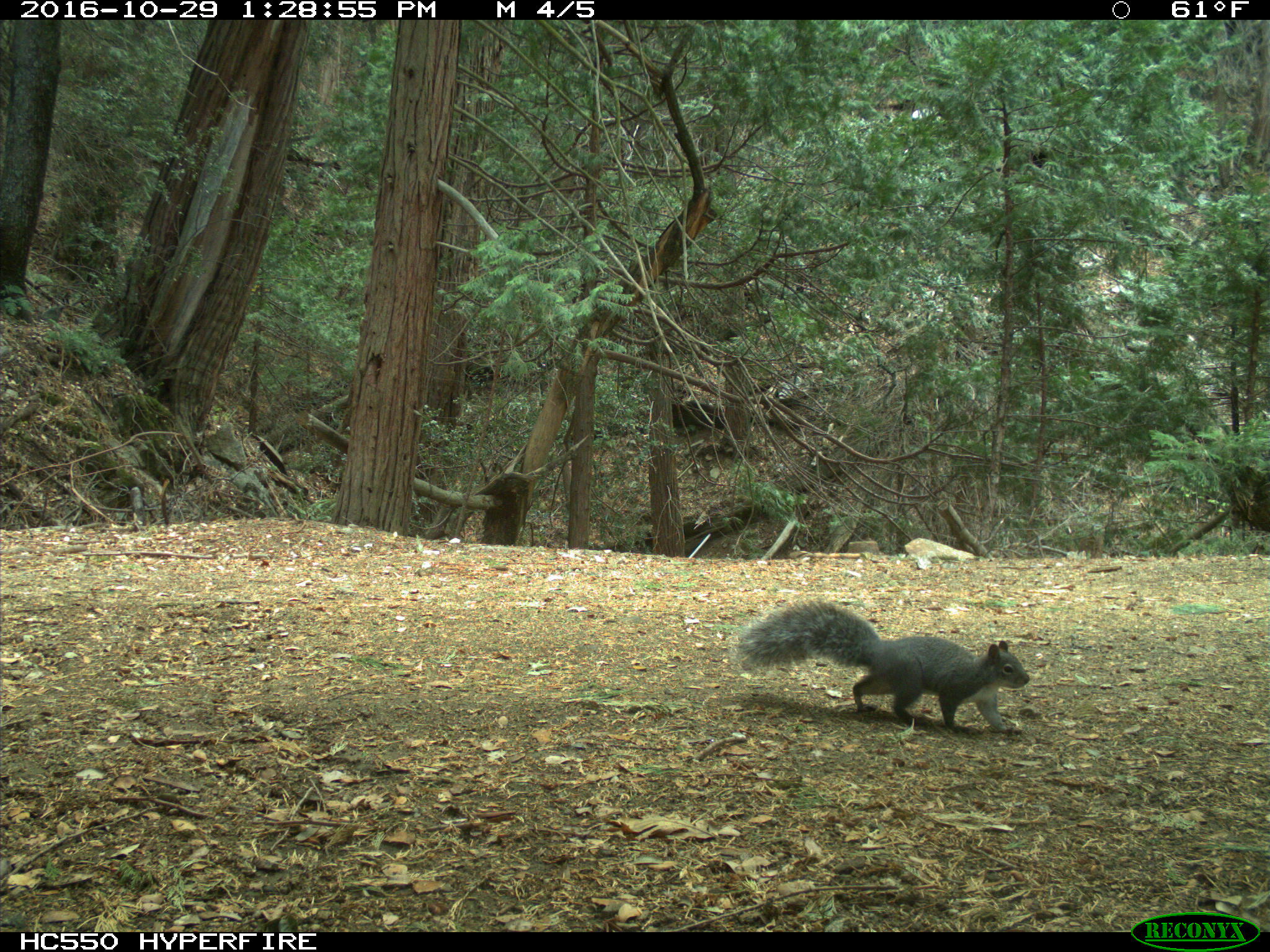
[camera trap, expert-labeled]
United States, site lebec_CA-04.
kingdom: Animalia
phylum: Chordata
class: Mammalia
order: Rodentia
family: Sciuridae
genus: Sciurus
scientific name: Sciurus carolinensis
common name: eastern gray squirrel